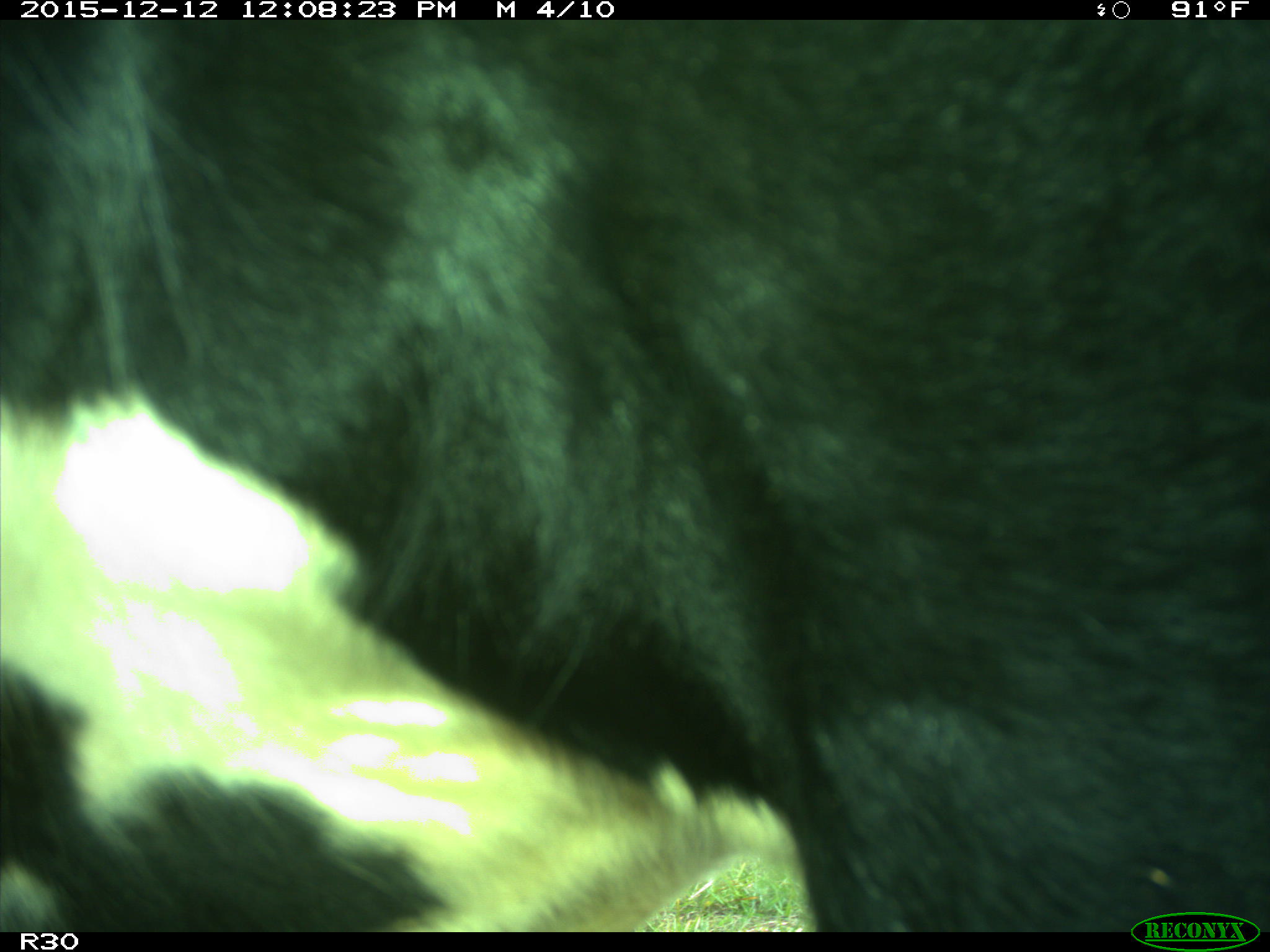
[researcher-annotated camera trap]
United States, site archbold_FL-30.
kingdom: Animalia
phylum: Chordata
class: Mammalia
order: Artiodactyla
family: Bovidae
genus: Bos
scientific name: Bos taurus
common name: domestic cow